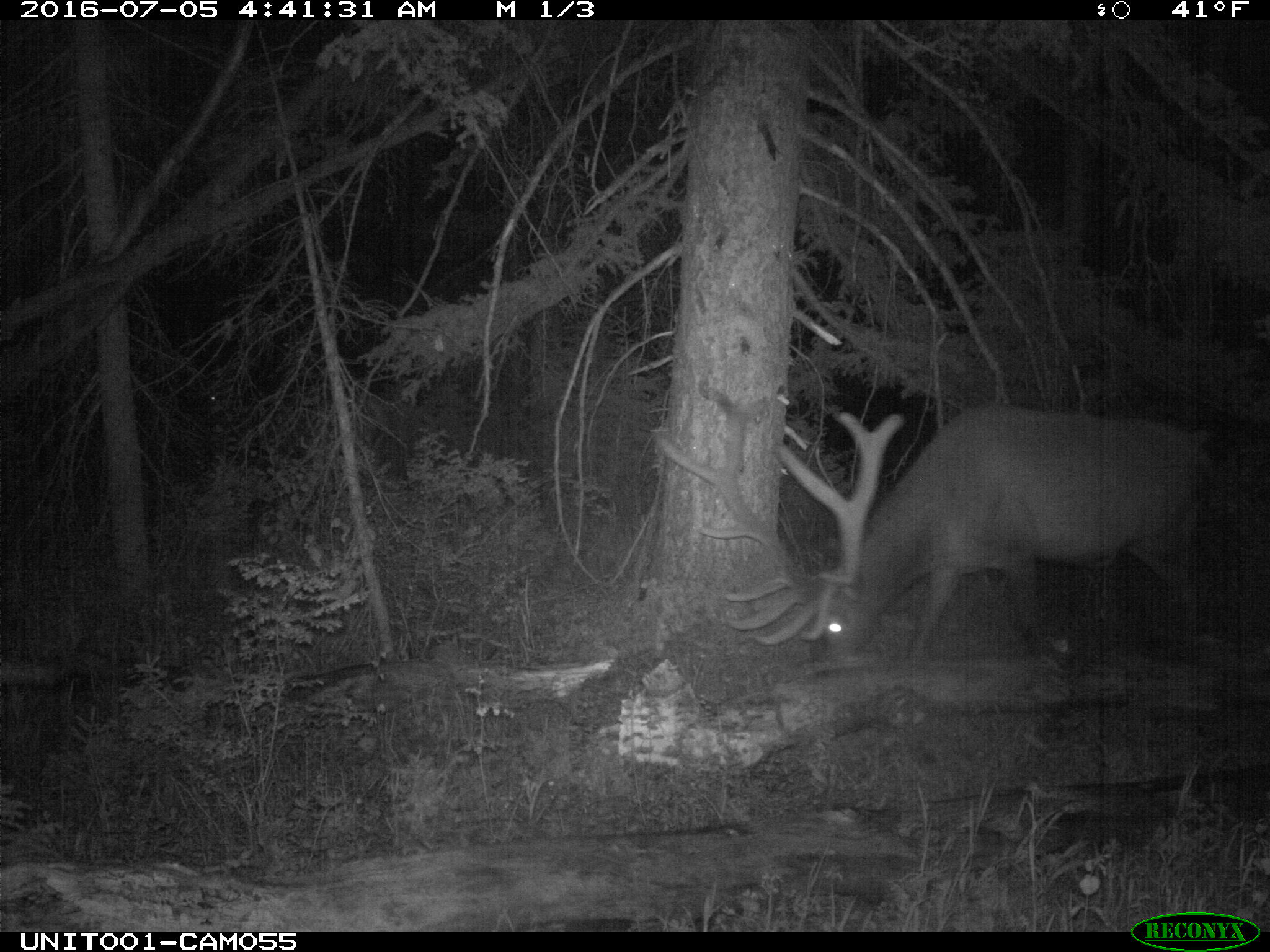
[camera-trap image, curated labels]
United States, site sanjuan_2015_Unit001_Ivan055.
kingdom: Animalia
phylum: Chordata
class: Mammalia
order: Artiodactyla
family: Cervidae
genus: Cervus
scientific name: Cervus elaphus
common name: red deer